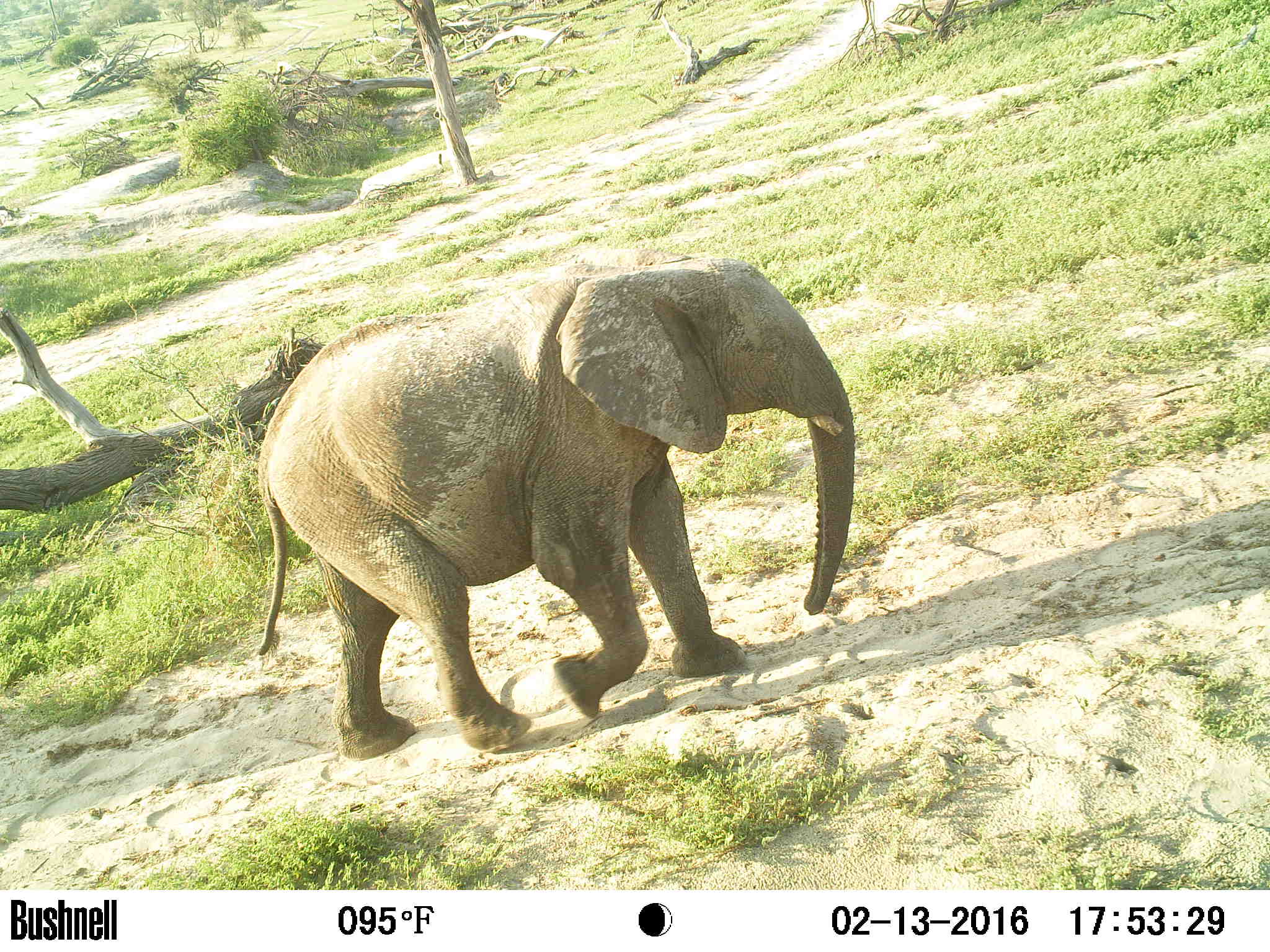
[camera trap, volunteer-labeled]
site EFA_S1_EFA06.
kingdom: Animalia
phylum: Chordata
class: Mammalia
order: Artiodactyla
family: Bovidae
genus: Tragelaphus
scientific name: Tragelaphus oryx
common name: eland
Eland (Tragelaphus oryx), count 1. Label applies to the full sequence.